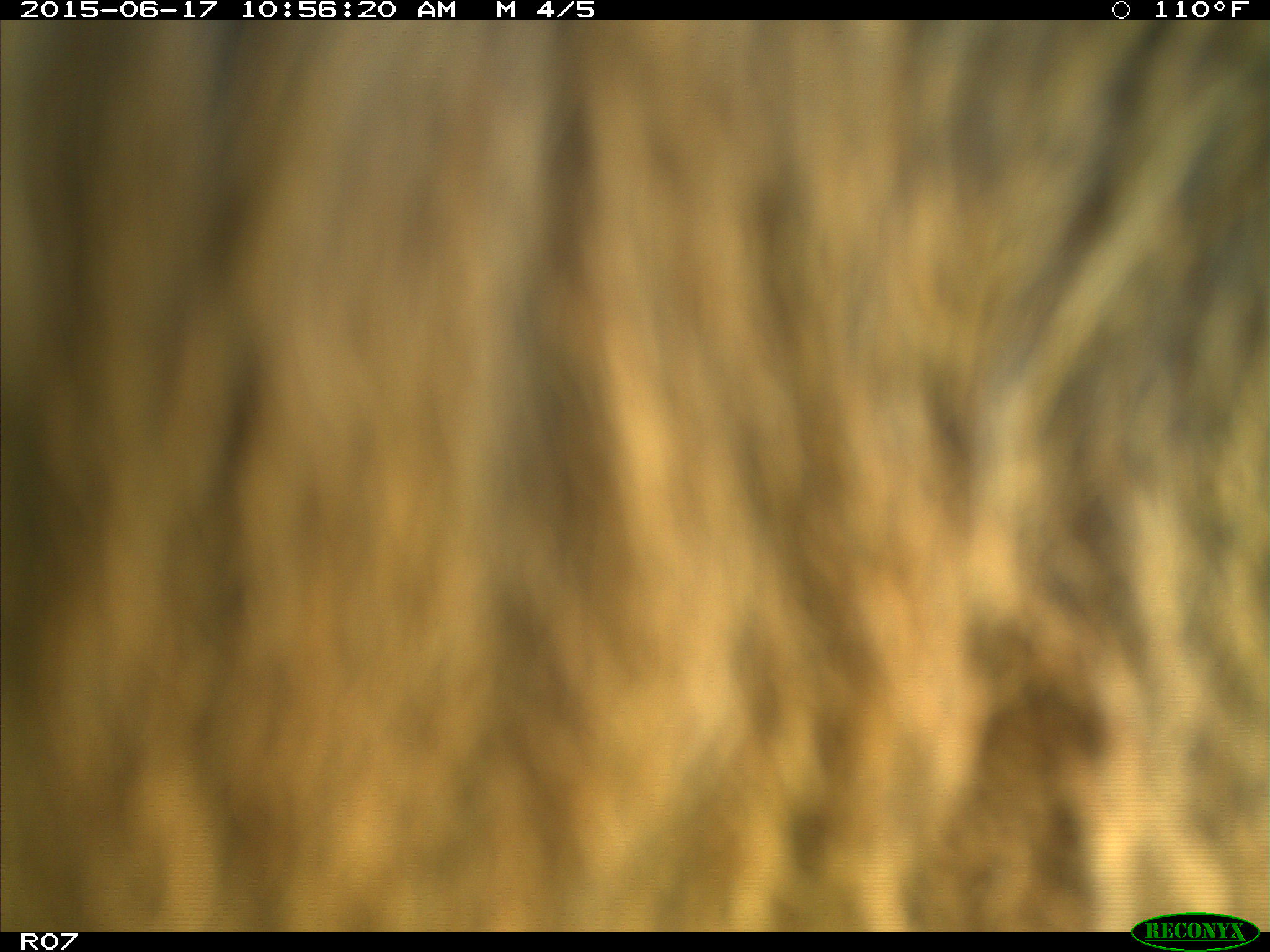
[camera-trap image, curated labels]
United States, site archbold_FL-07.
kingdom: Animalia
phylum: Chordata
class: Mammalia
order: Artiodactyla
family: Bovidae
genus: Bos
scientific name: Bos taurus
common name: domestic cow